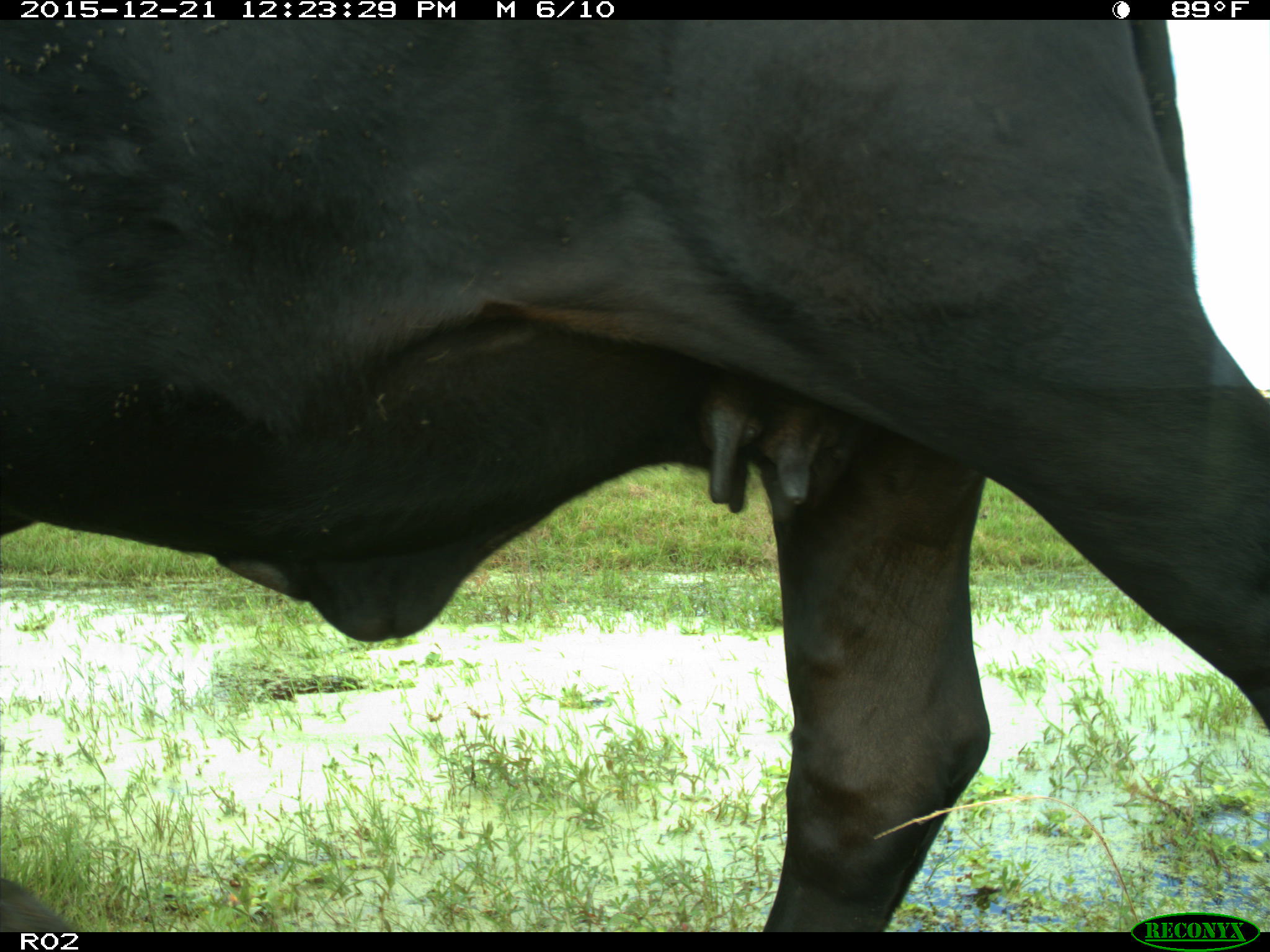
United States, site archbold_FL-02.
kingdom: Animalia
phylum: Chordata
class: Mammalia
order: Artiodactyla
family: Bovidae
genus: Bos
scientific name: Bos taurus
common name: domestic cow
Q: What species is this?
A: Bos taurus (domestic cow).